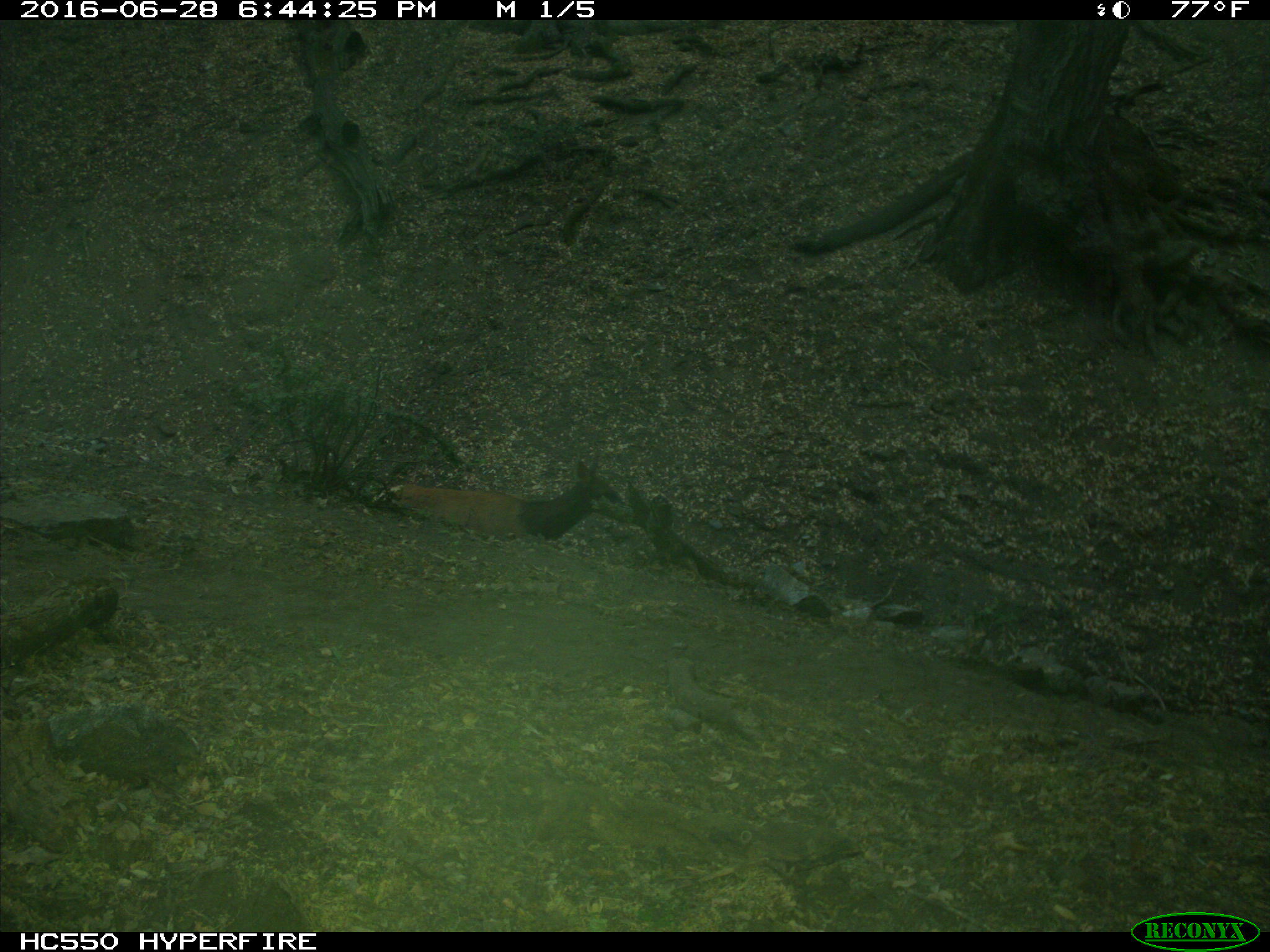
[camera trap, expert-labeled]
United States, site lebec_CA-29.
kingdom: Animalia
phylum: Chordata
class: Mammalia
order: Artiodactyla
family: Cervidae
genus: Cervus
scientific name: Cervus canadensis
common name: elk